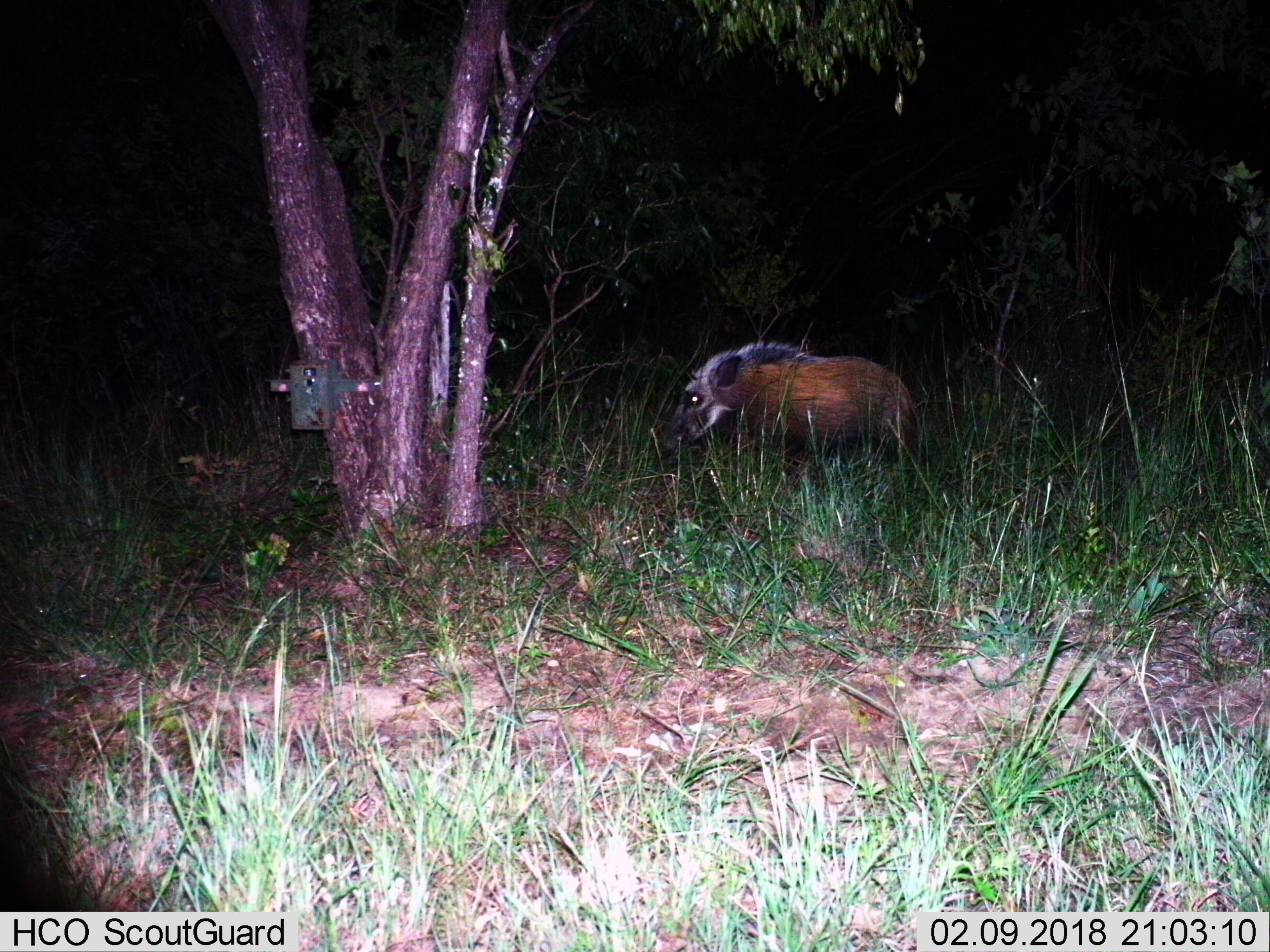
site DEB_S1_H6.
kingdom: Animalia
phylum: Chordata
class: Mammalia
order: Artiodactyla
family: Suidae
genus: Potamochoerus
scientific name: Potamochoerus larvatus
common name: bushpig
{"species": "bushpig (Potamochoerus larvatus)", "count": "1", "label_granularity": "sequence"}